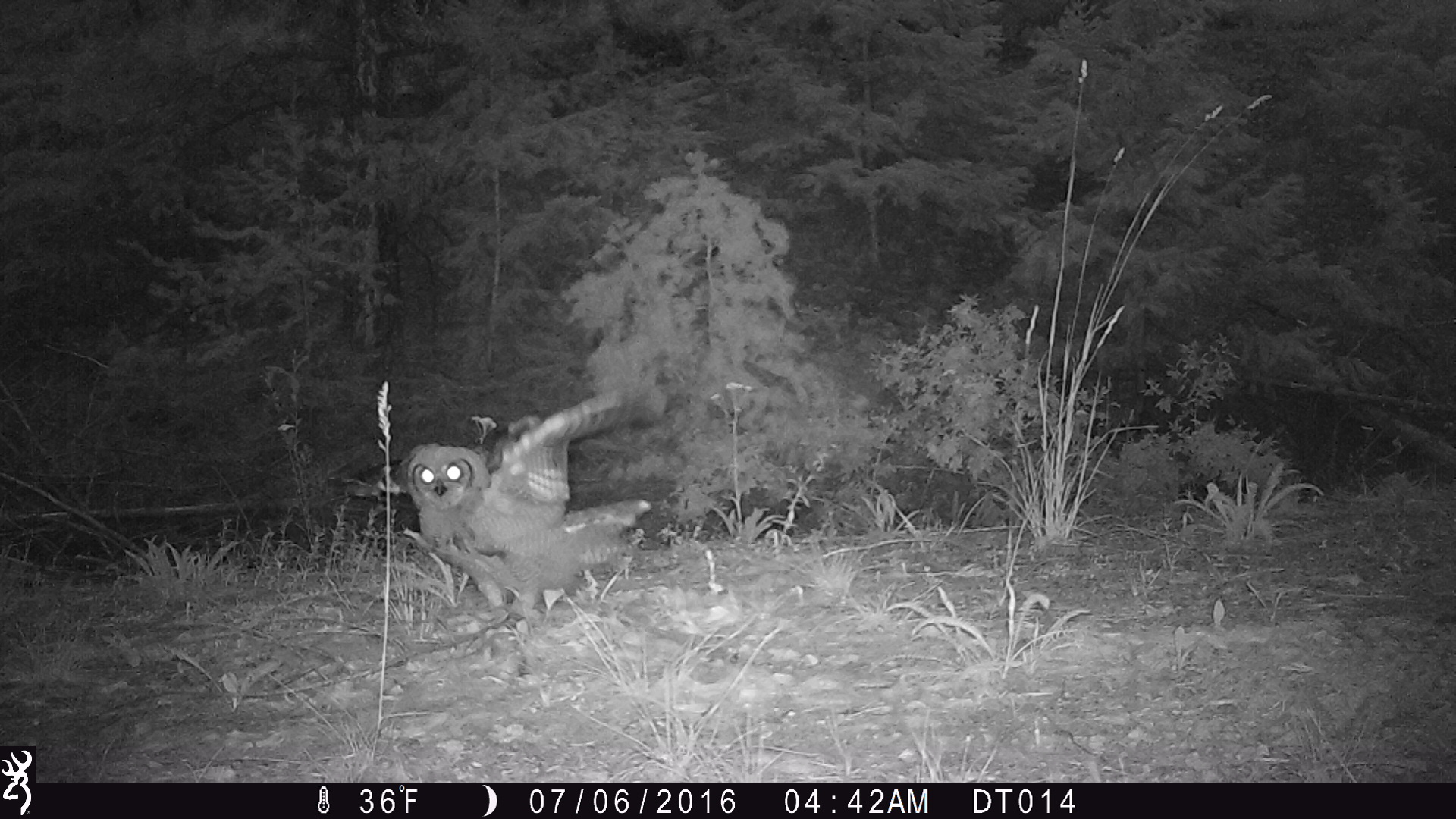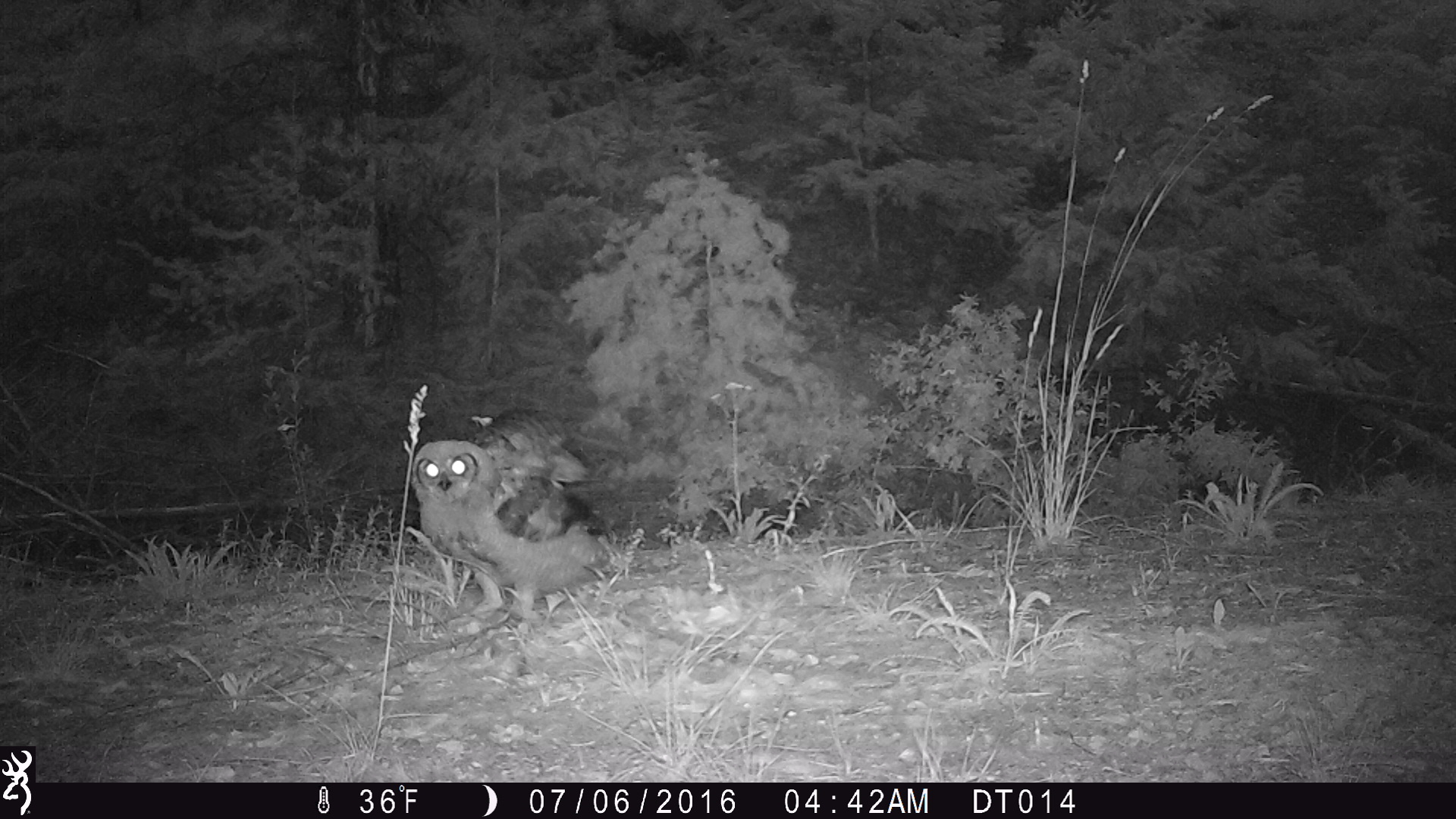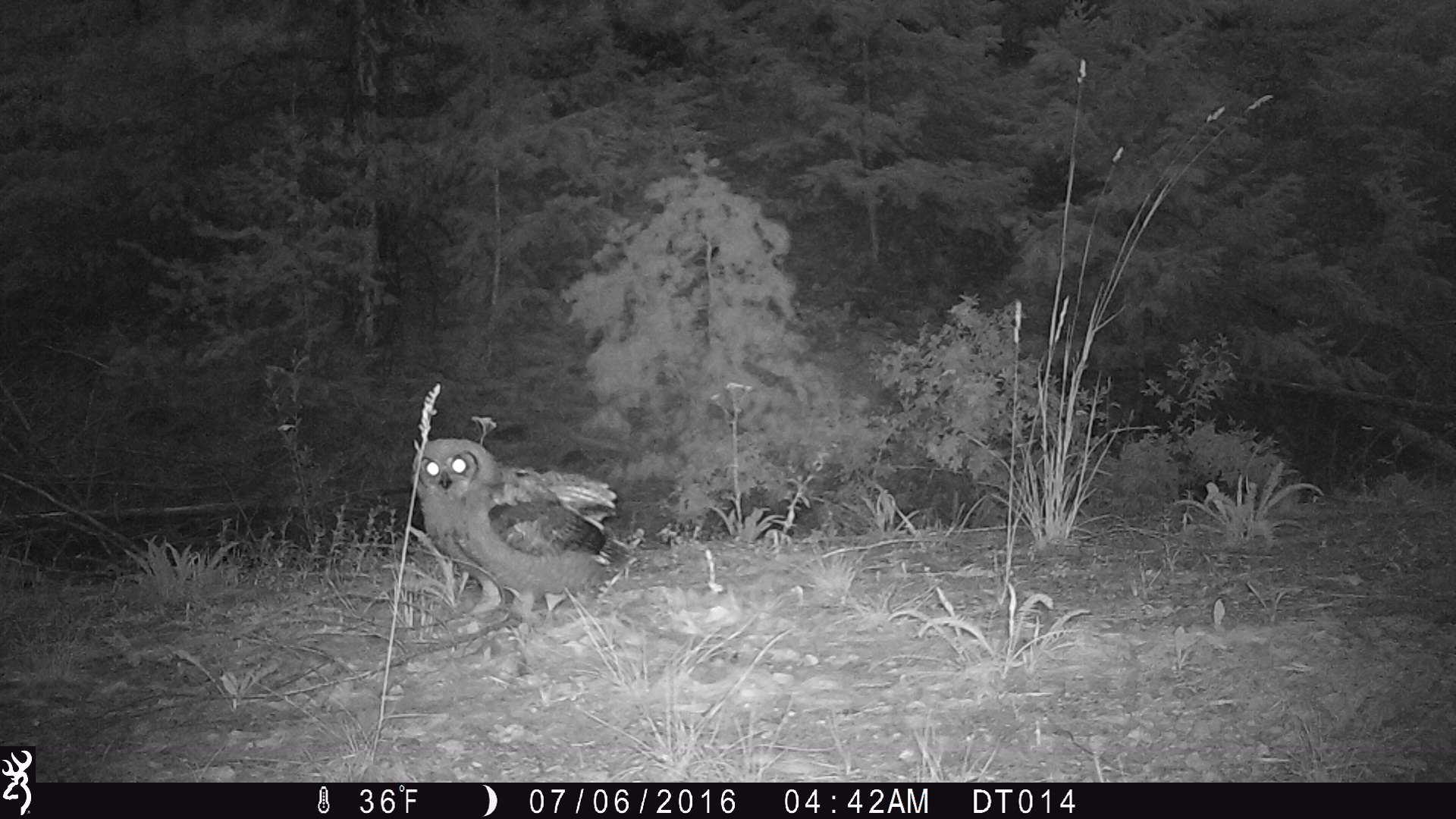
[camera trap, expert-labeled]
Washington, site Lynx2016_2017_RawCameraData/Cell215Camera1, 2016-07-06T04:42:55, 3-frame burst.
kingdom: Animalia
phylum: Chordata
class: Aves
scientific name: Aves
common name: birds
Aves (birds). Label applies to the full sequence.